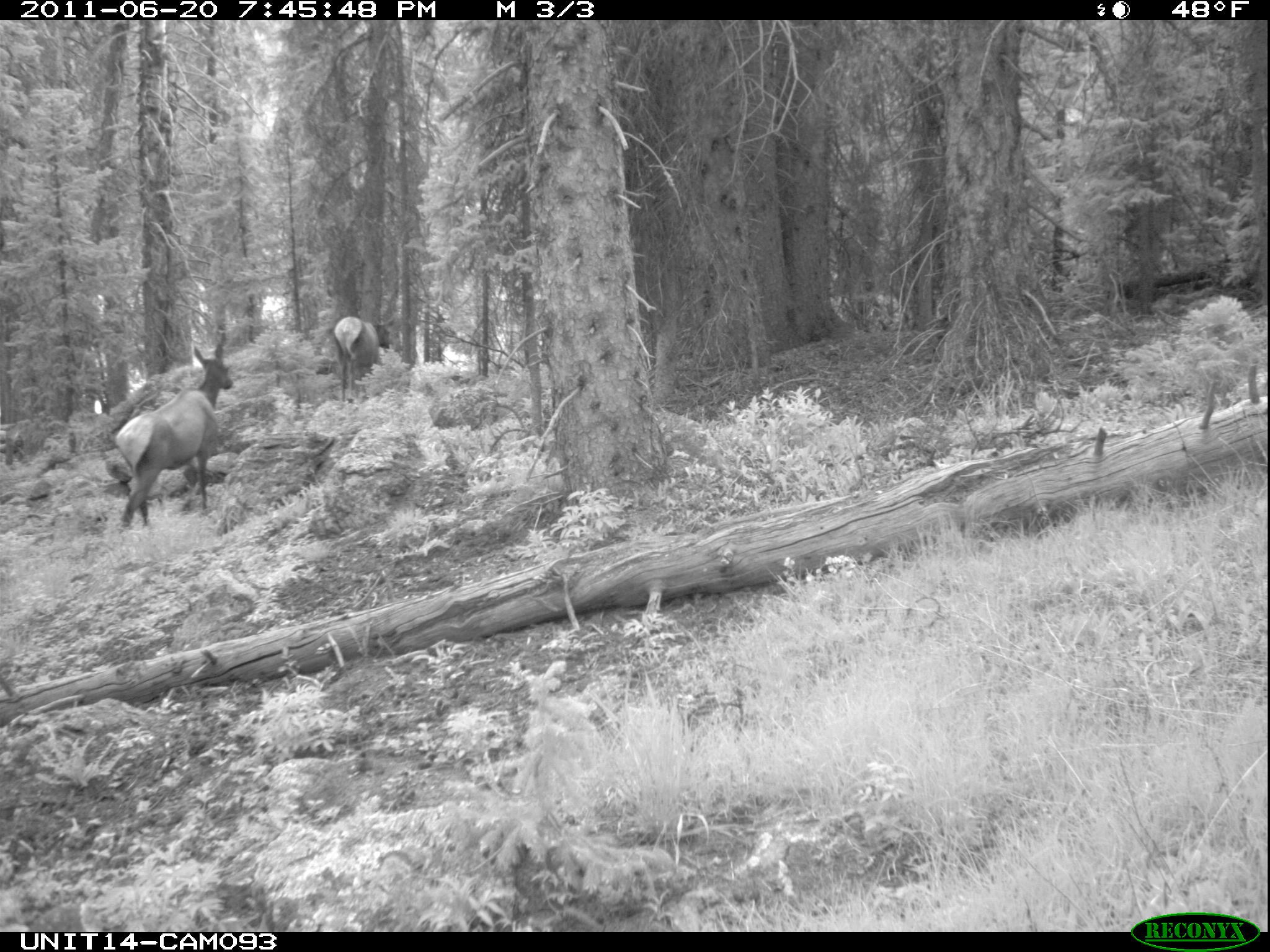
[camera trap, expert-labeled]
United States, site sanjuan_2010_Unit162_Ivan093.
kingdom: Animalia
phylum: Chordata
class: Mammalia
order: Artiodactyla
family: Cervidae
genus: Cervus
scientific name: Cervus elaphus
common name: red deer